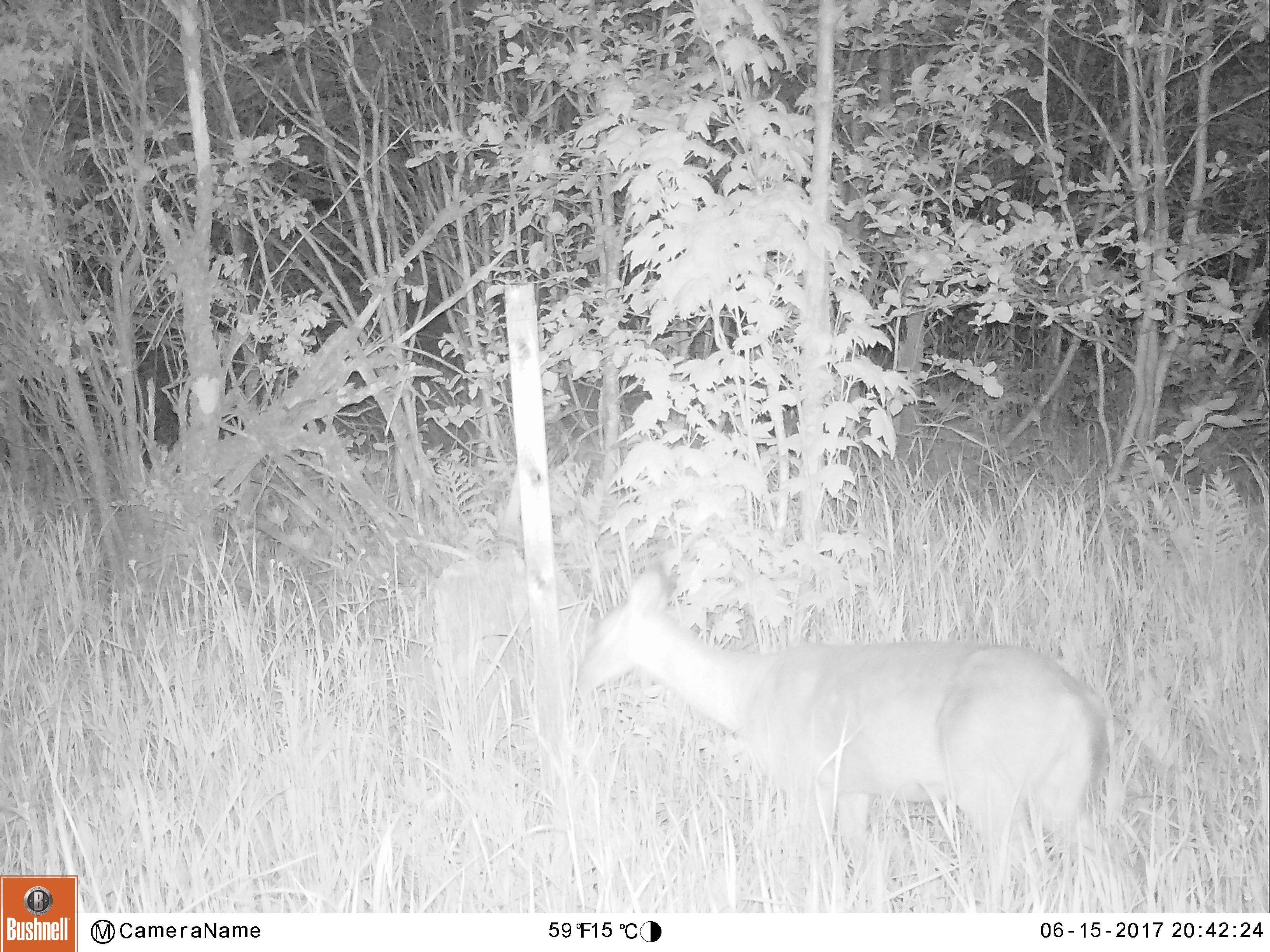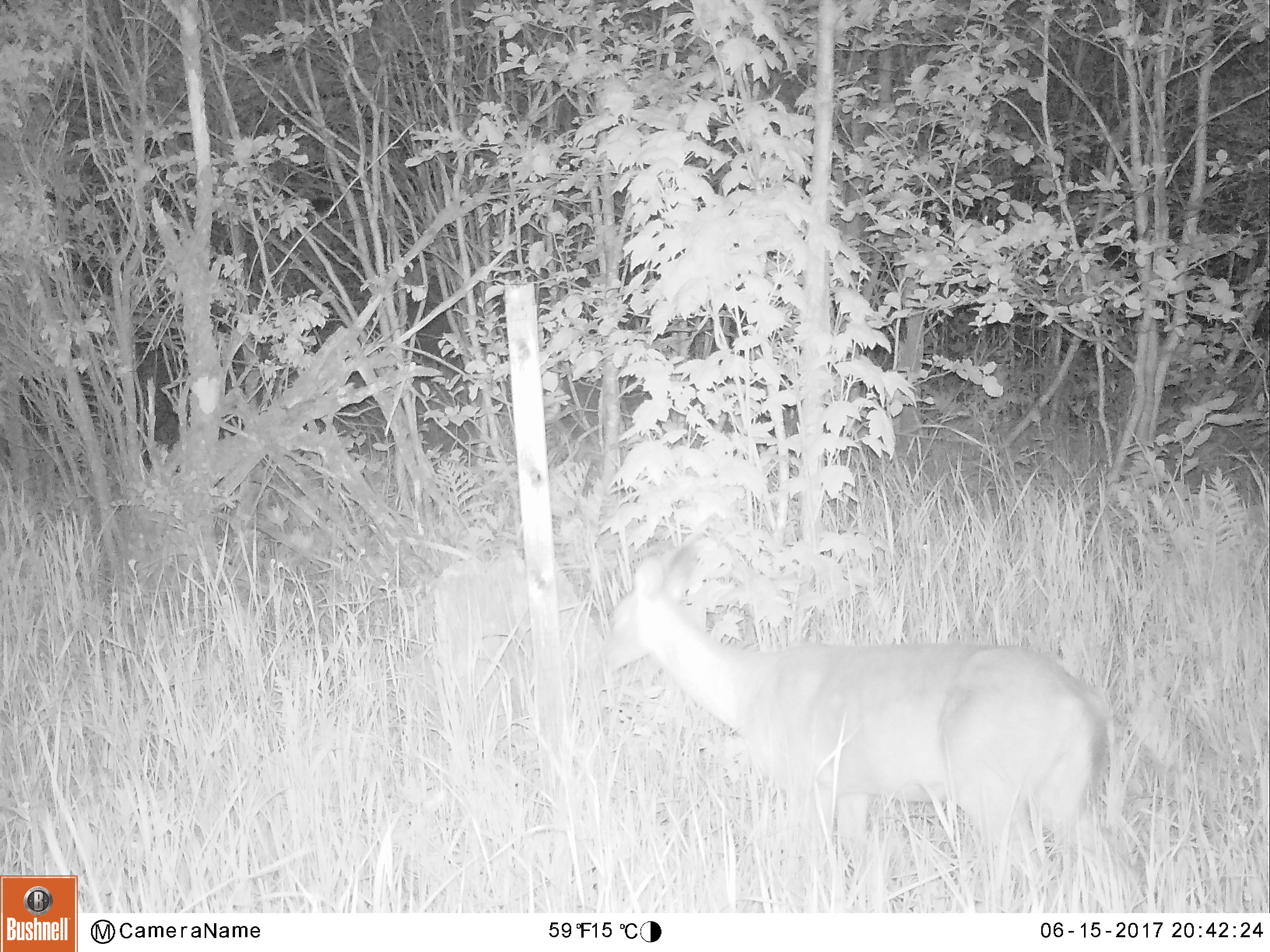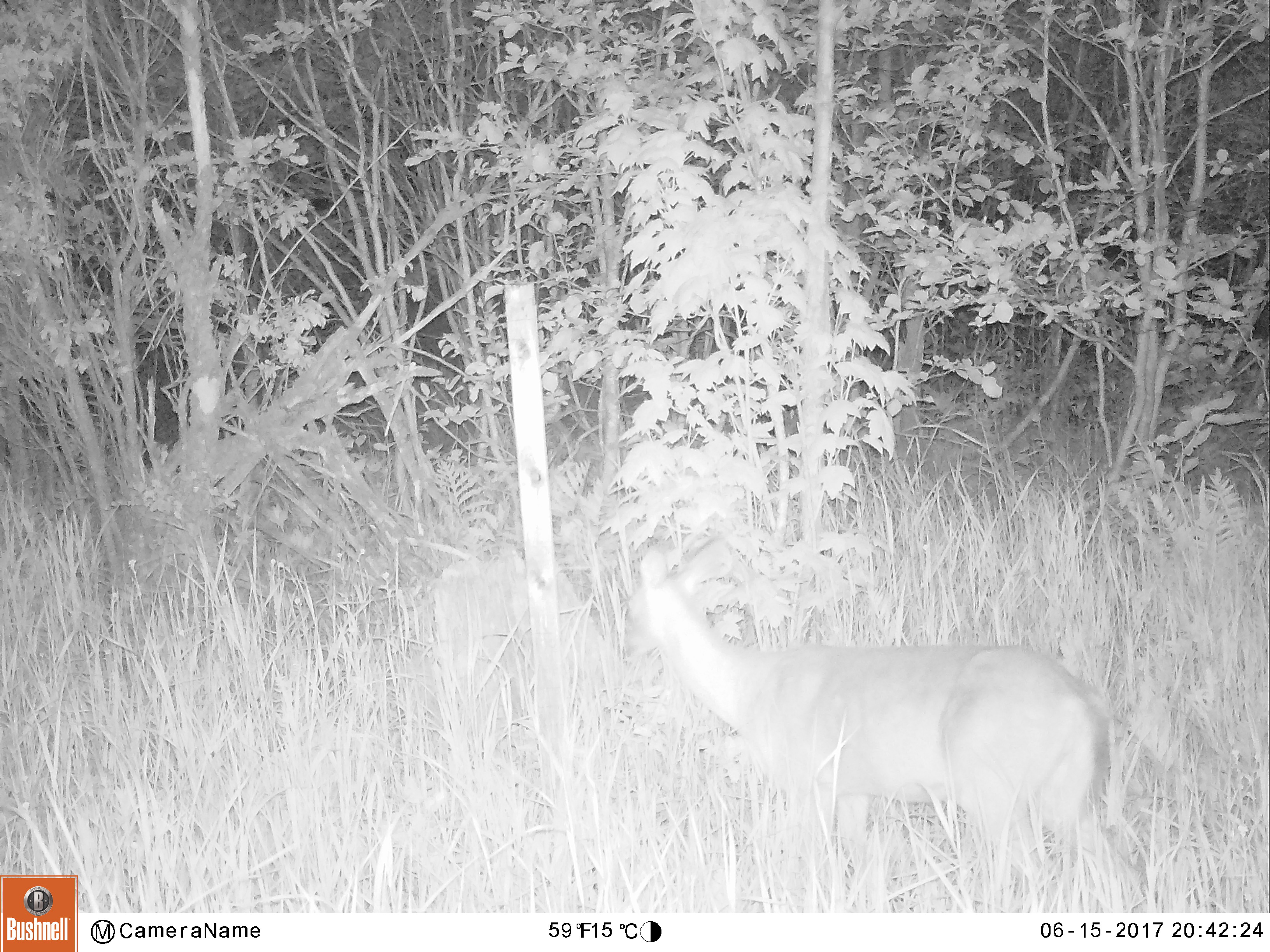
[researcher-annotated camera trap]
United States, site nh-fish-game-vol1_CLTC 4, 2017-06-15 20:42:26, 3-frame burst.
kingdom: Animalia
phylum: Chordata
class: Mammalia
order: Artiodactyla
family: Cervidae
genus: Odocoileus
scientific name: Odocoileus virginianus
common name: white-tailed deer